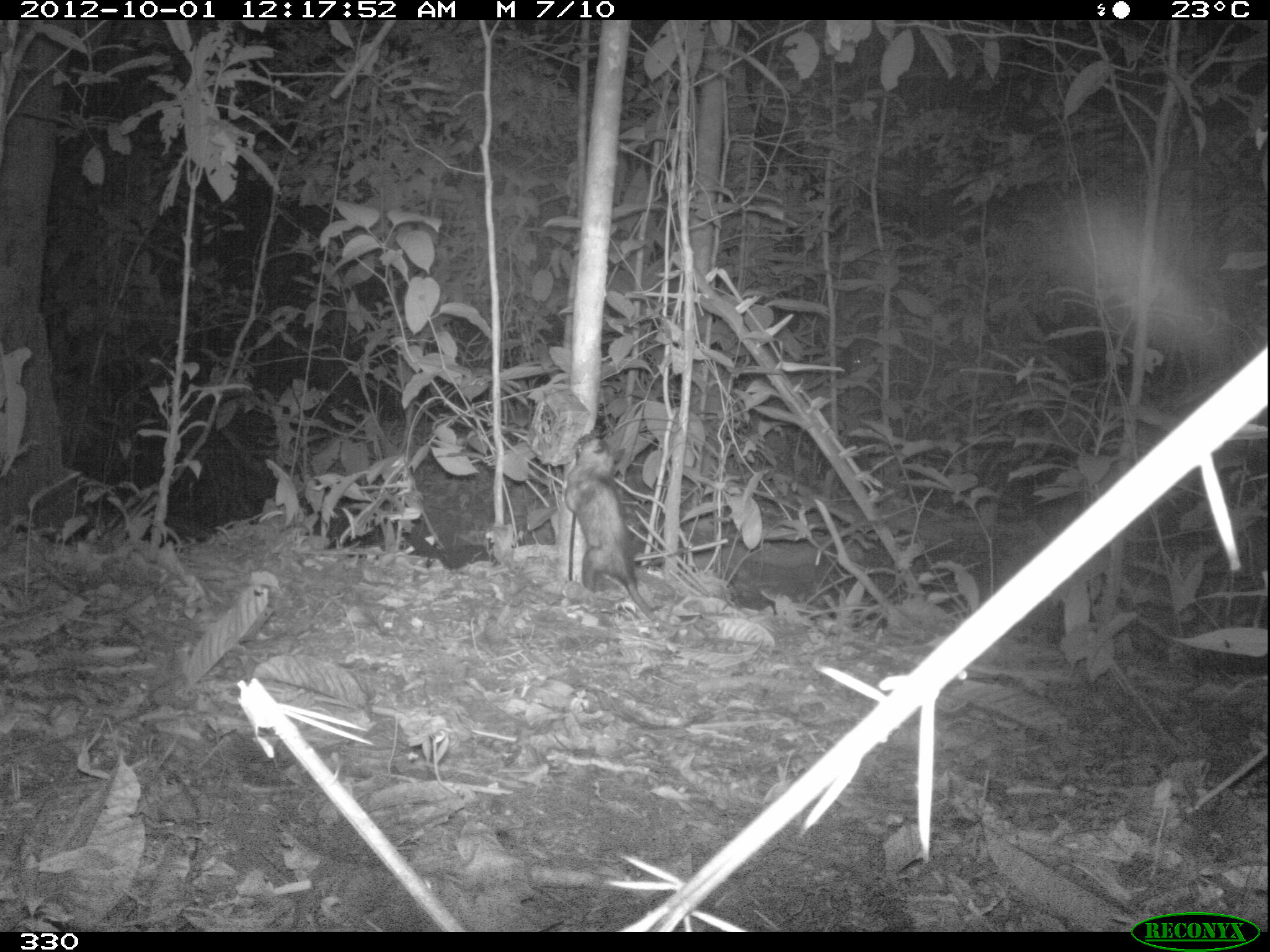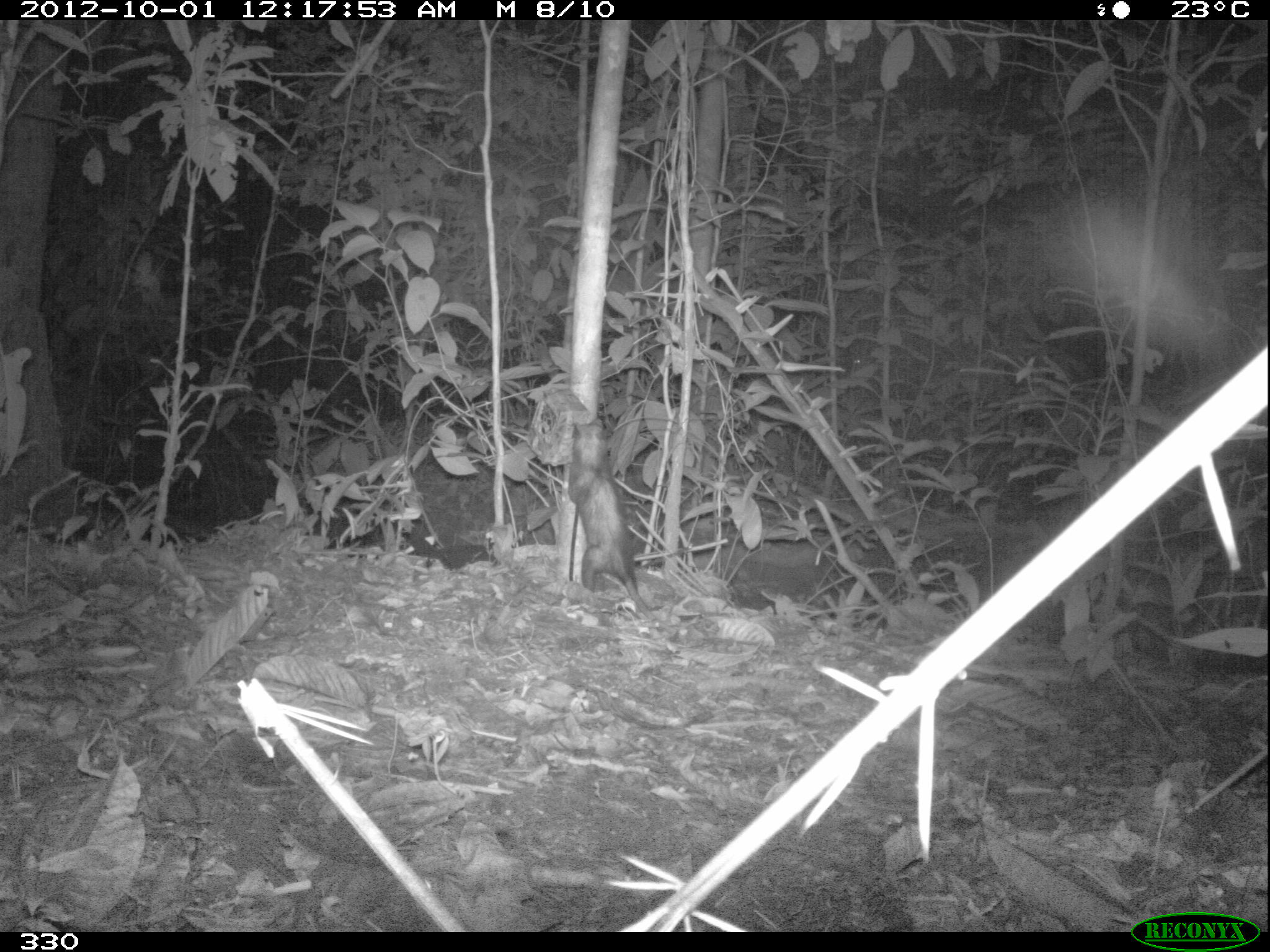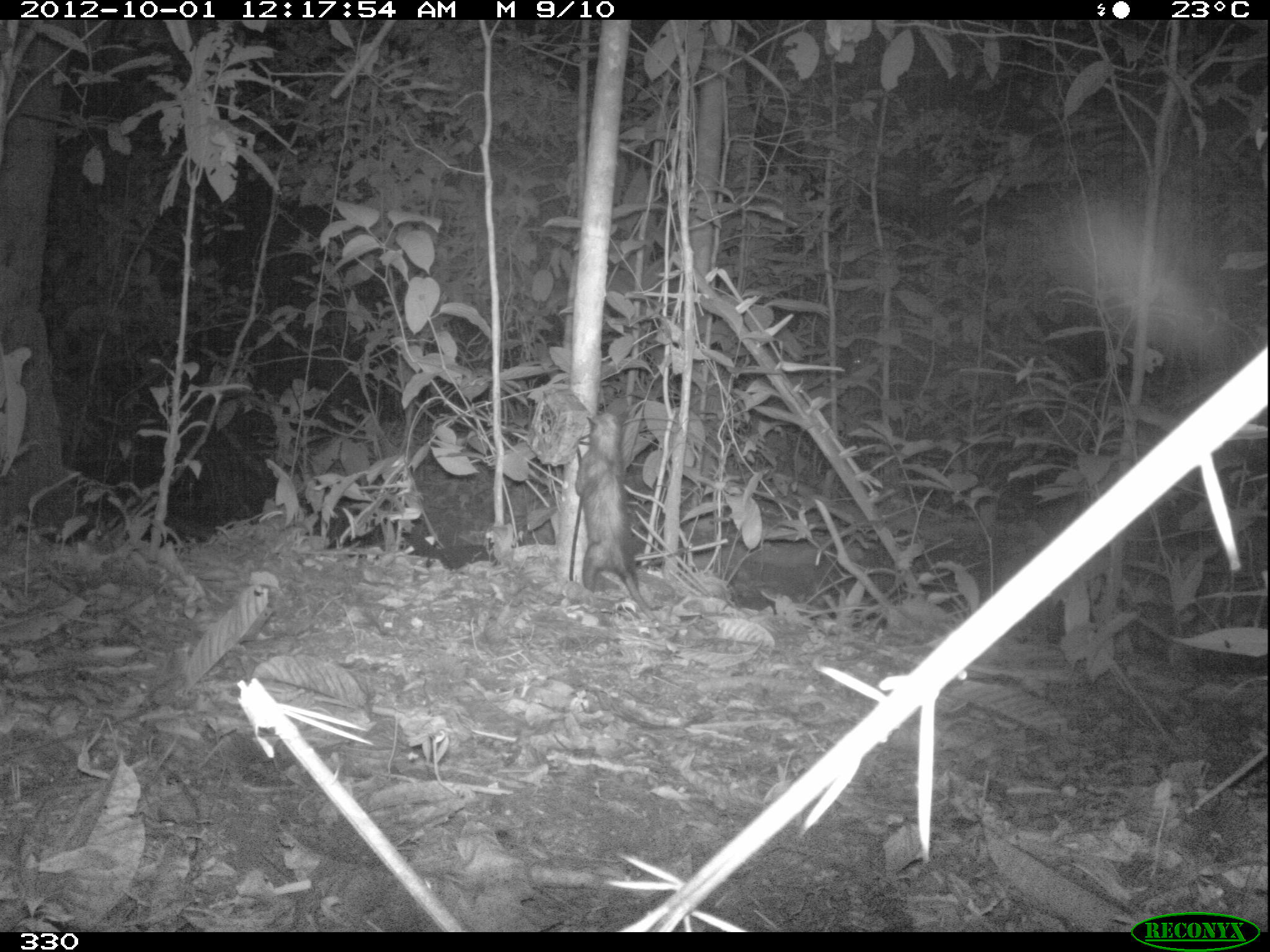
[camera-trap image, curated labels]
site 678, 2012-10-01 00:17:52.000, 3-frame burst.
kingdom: Animalia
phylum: Chordata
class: Mammalia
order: Didelphimorphia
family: Didelphidae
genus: Didelphis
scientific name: Didelphis marsupialis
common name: southern opossum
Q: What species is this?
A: Didelphis marsupialis (southern opossum).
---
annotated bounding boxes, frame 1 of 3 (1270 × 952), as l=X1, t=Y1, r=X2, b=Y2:
didelphis marsupialis: l=565, t=438, r=681, b=631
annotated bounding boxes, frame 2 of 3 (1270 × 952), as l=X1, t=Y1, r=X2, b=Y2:
didelphis marsupialis: l=568, t=418, r=675, b=632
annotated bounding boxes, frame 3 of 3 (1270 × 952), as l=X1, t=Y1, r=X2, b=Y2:
didelphis marsupialis: l=574, t=411, r=675, b=633